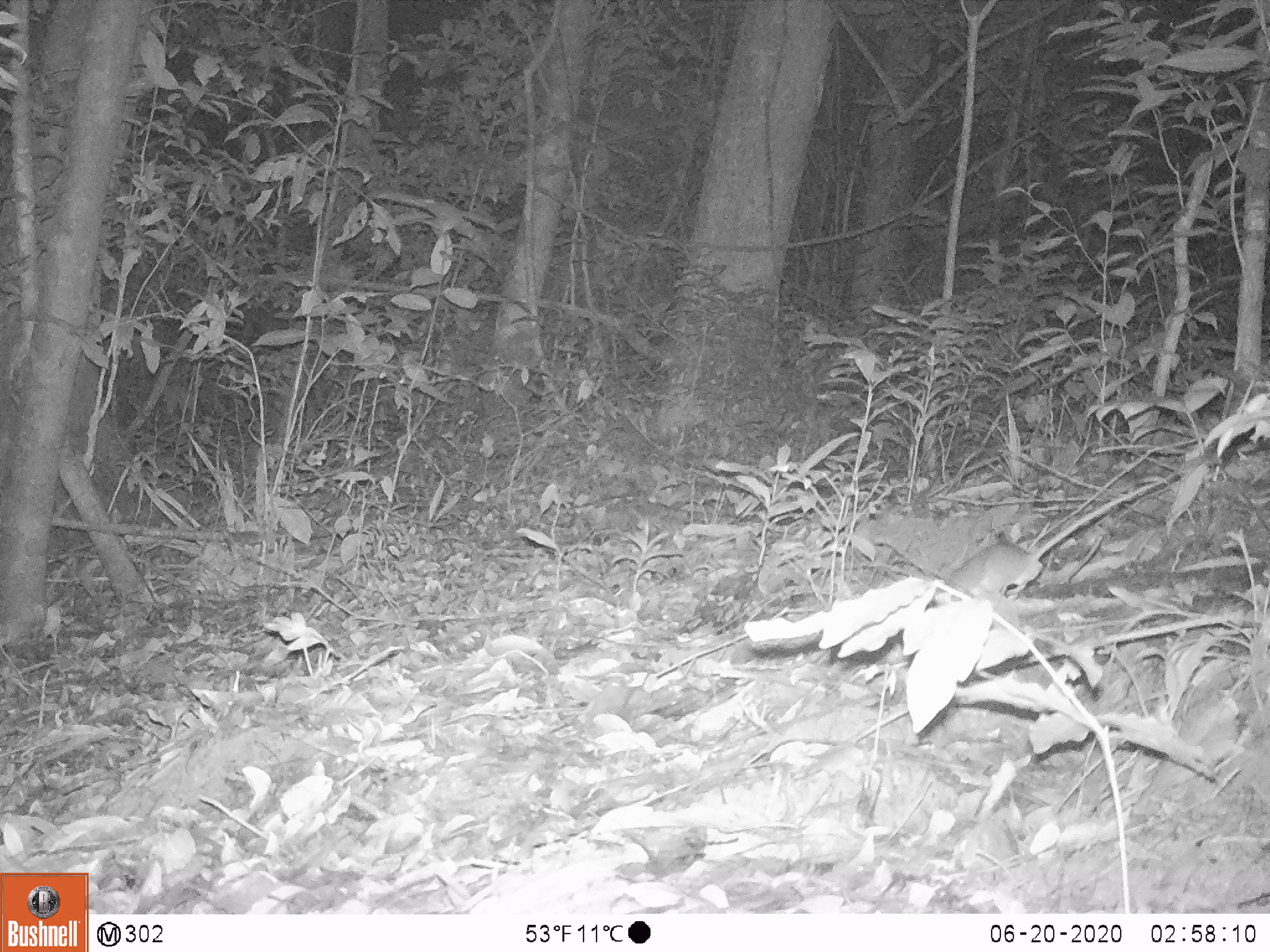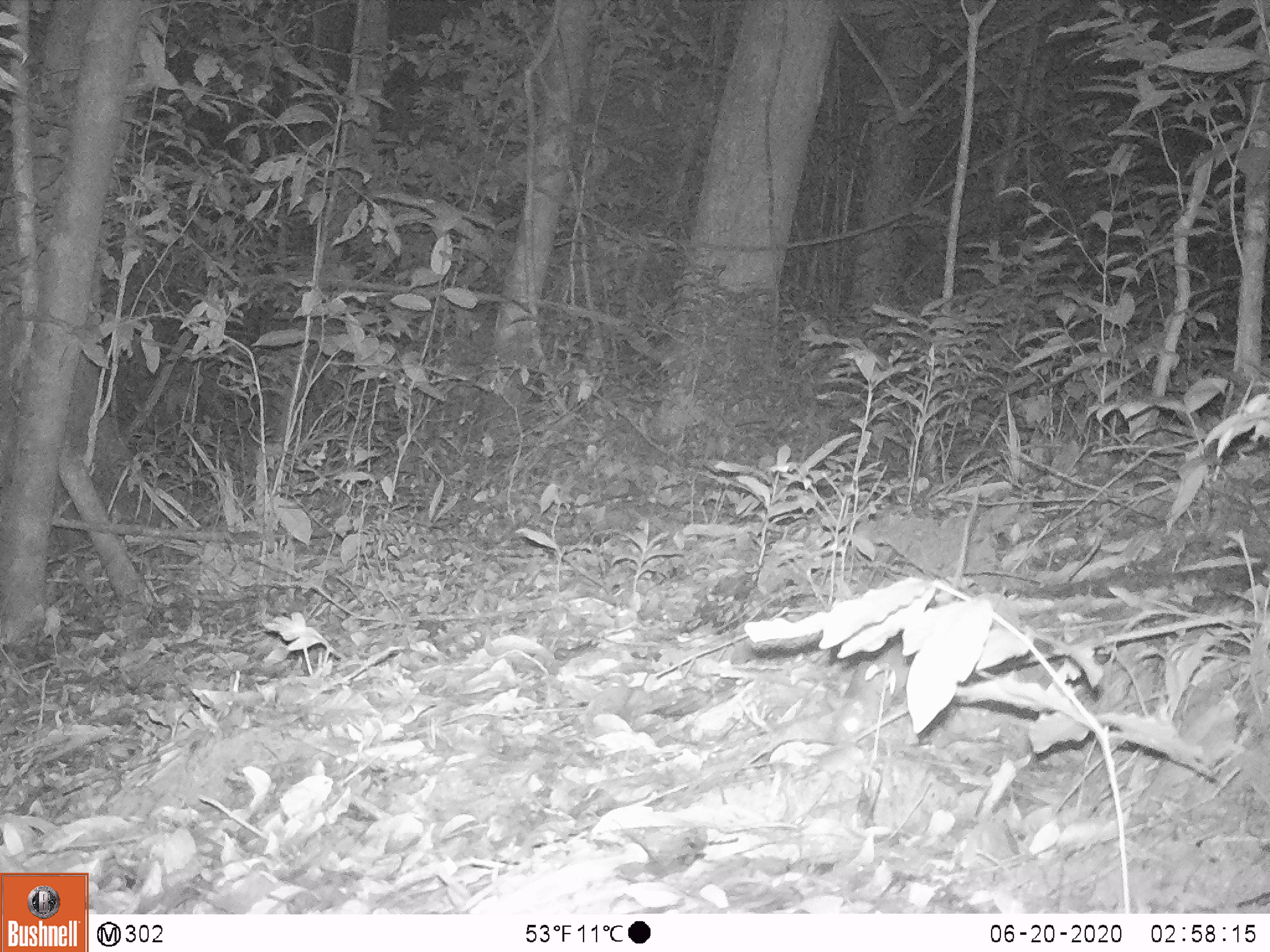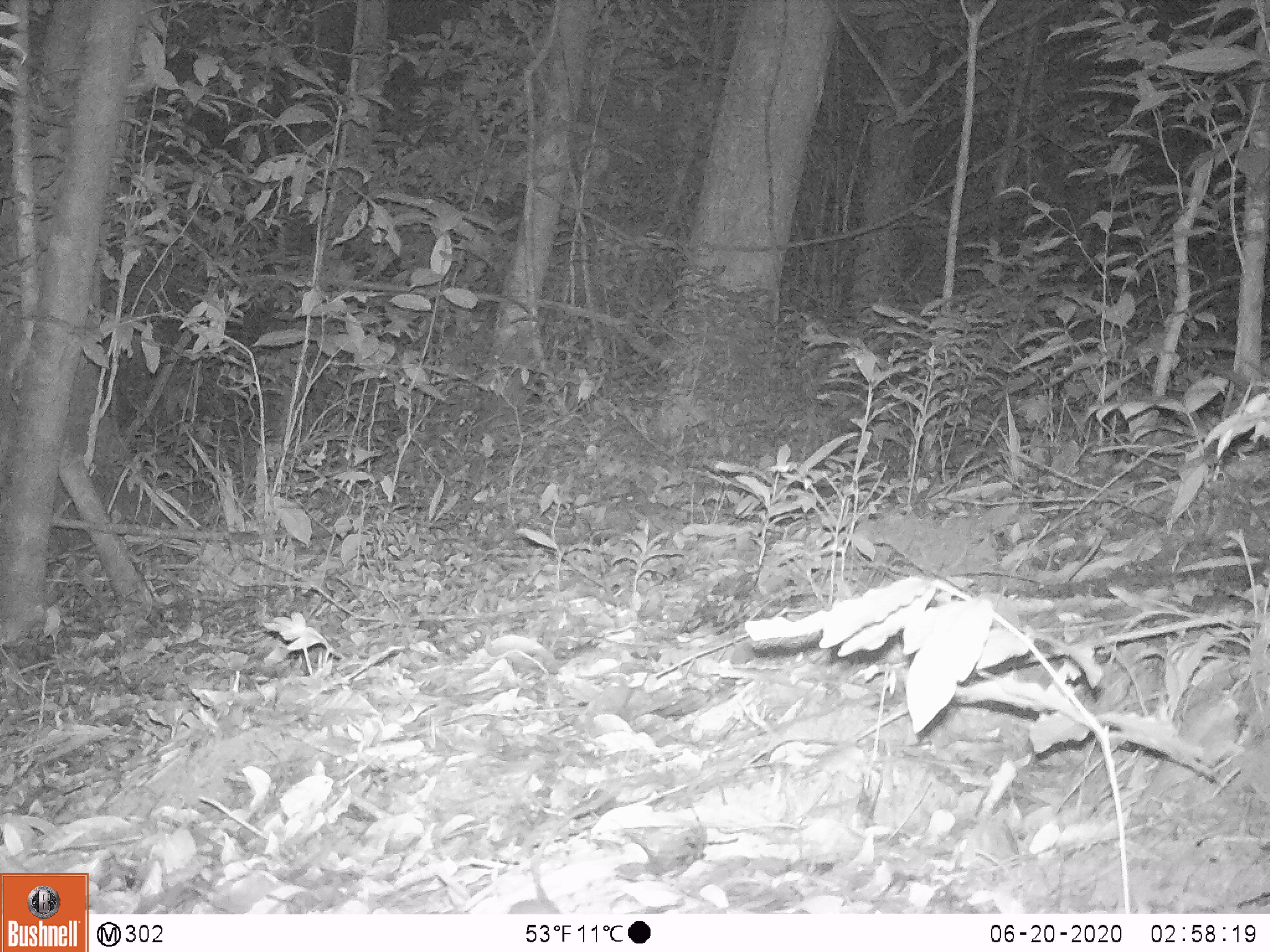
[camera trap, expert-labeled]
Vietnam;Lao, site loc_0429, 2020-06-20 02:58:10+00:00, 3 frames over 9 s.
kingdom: Animalia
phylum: Chordata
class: Mammalia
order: Rodentia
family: Muridae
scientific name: Muridae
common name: old-world mice and rats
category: unidentified murid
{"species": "unidentified murid (old-world mice and rats) (Muridae)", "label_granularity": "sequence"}